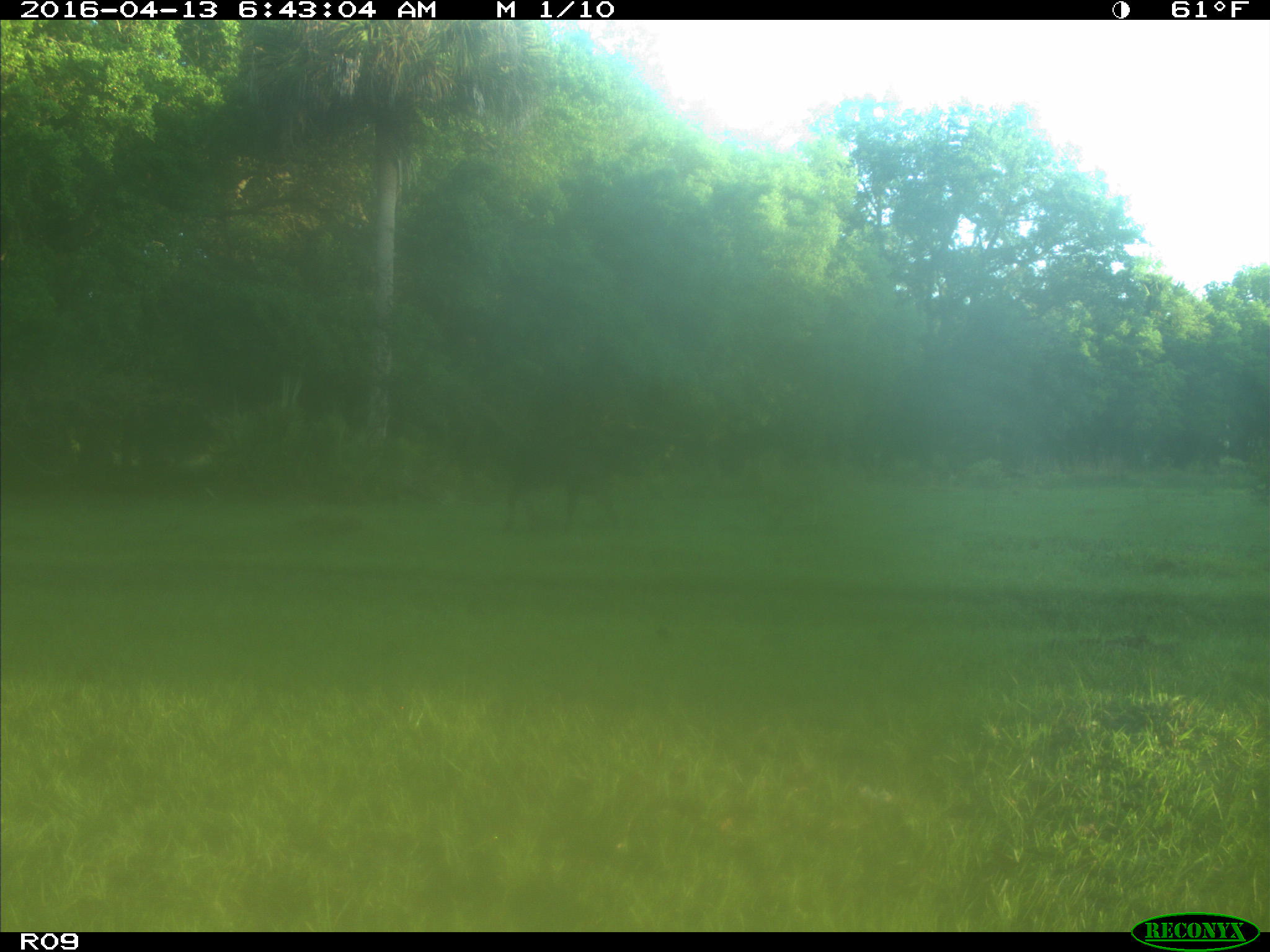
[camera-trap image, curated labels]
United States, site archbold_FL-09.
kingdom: Animalia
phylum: Chordata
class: Mammalia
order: Artiodactyla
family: Bovidae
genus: Bos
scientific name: Bos taurus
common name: domestic cow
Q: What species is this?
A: Bos taurus (domestic cow).